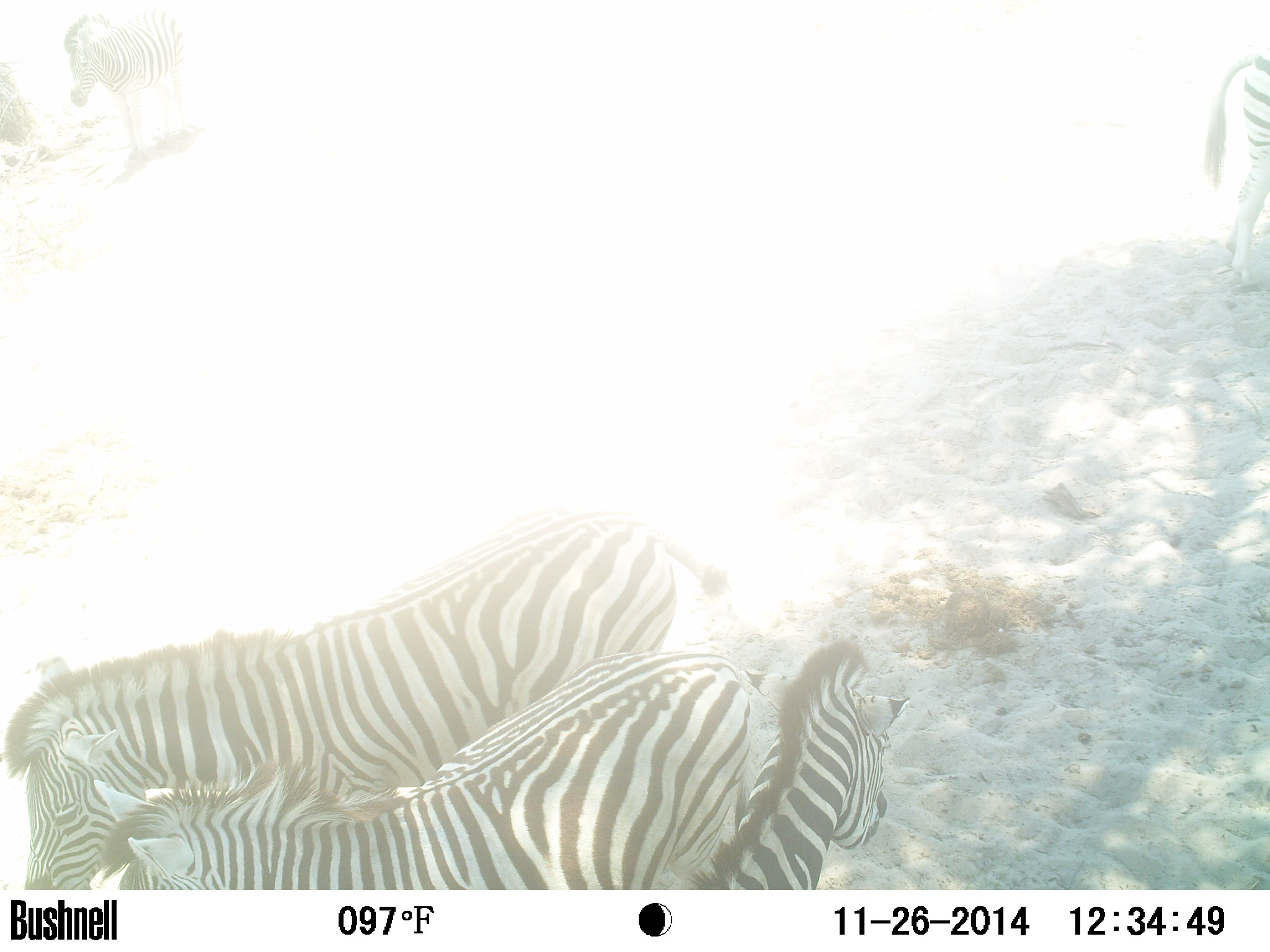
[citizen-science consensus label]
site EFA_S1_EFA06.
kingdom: Animalia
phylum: Chordata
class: Mammalia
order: Perissodactyla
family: Equidae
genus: Equus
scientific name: Equus quagga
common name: plains zebra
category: zebraplains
Zebraplains (plains zebra) (Equus quagga), count 3. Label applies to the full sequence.